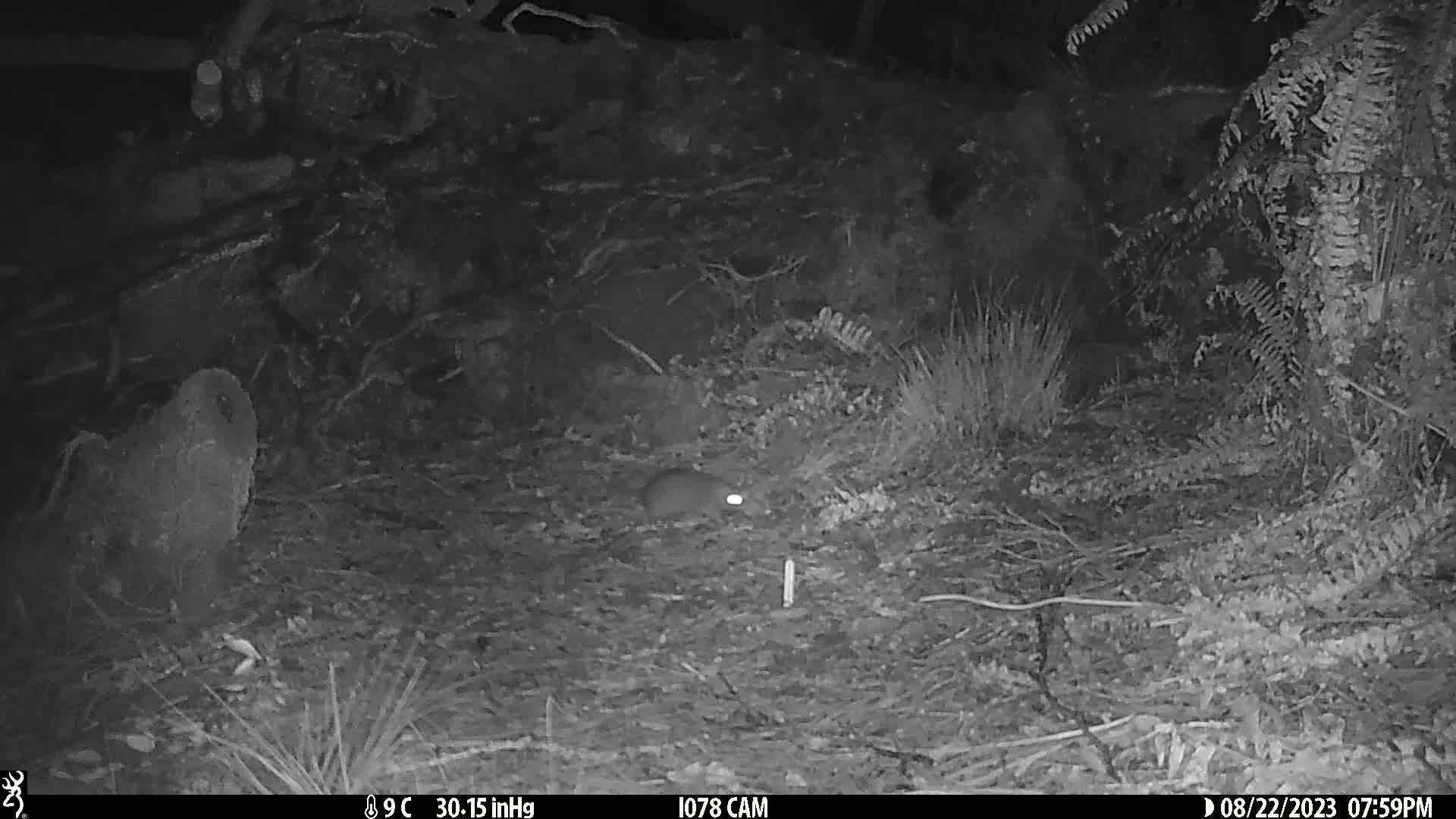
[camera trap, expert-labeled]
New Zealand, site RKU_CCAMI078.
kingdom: Animalia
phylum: Chordata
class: Mammalia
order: Rodentia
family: Muridae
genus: Rattus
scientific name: Rattus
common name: rat